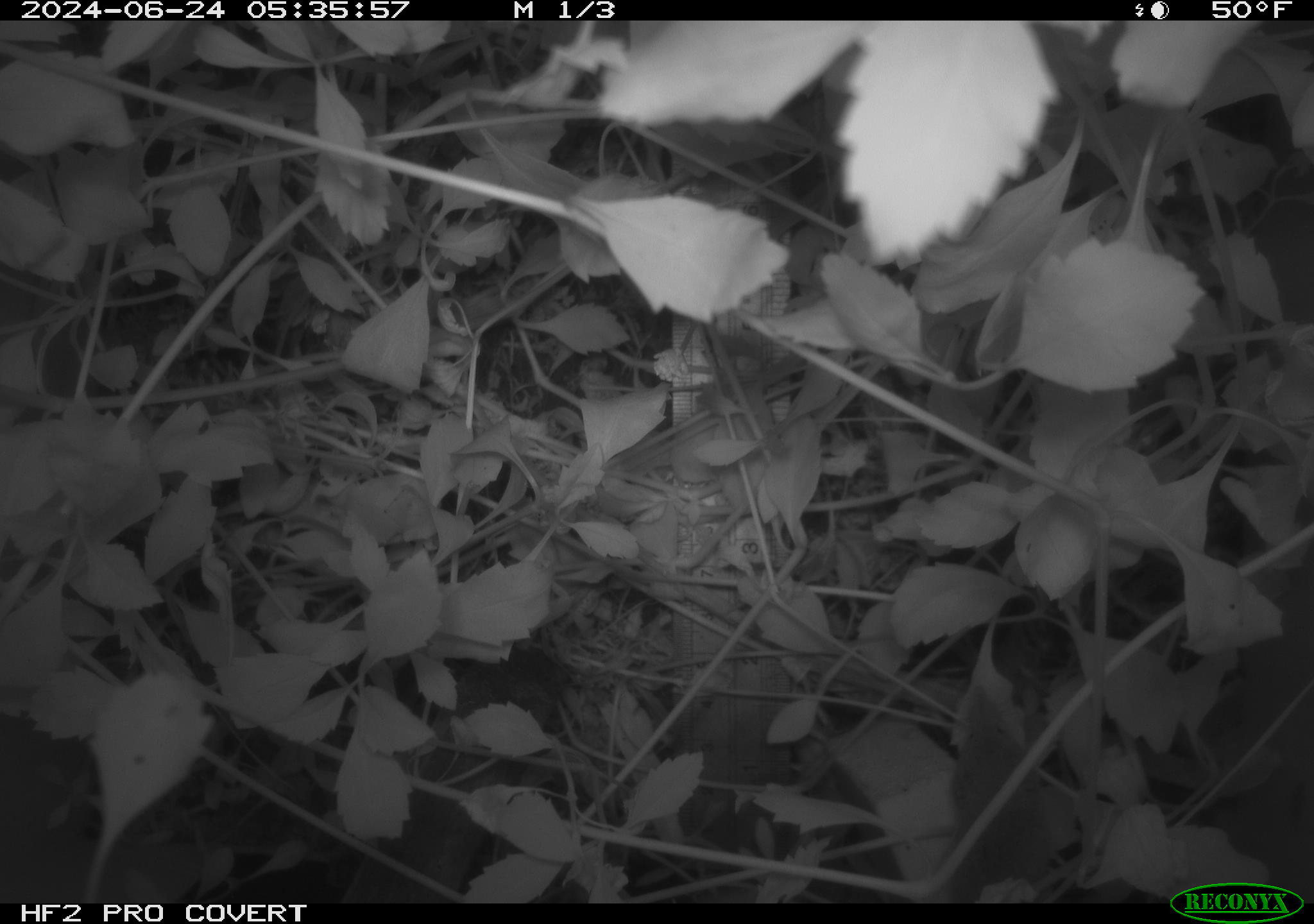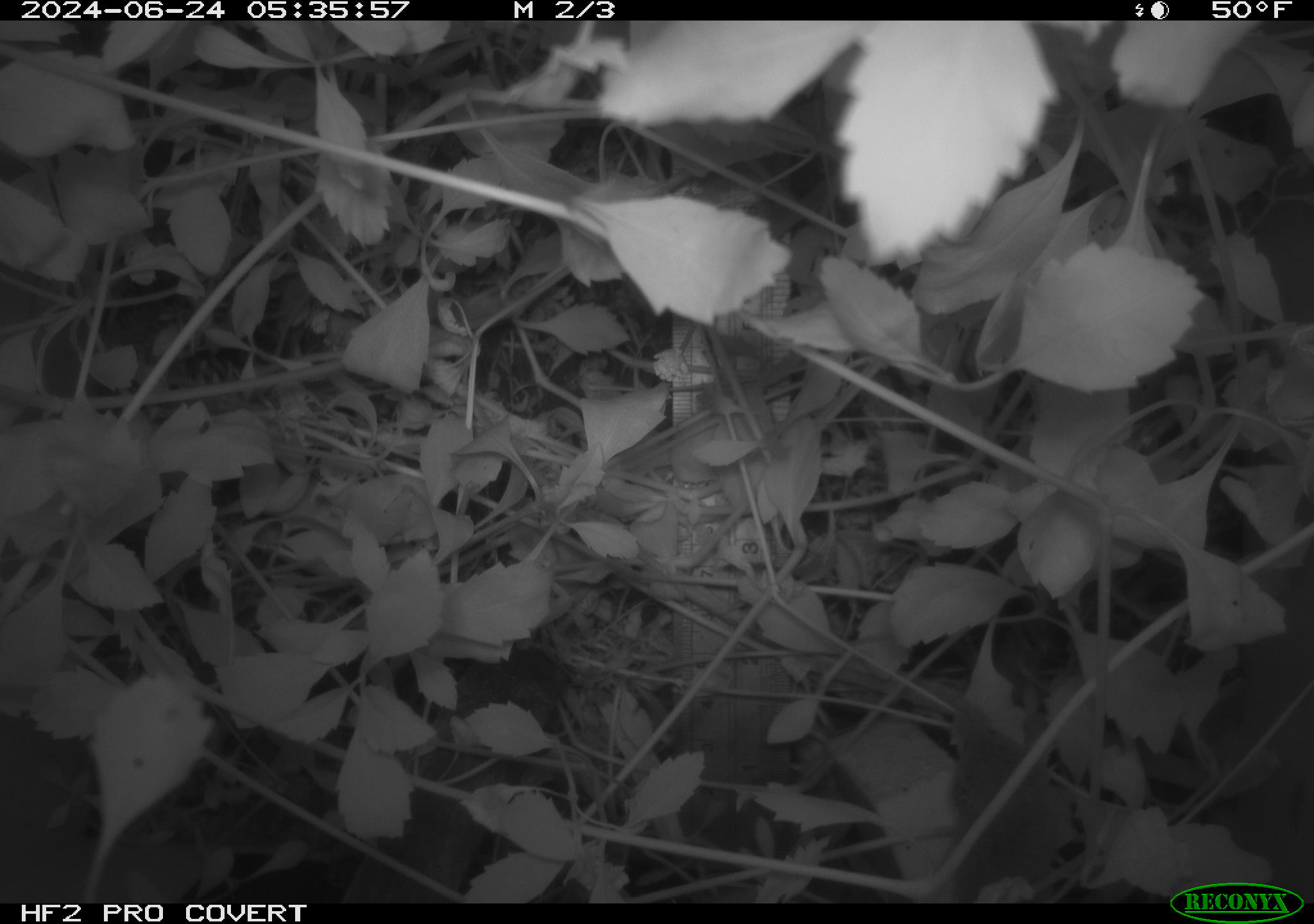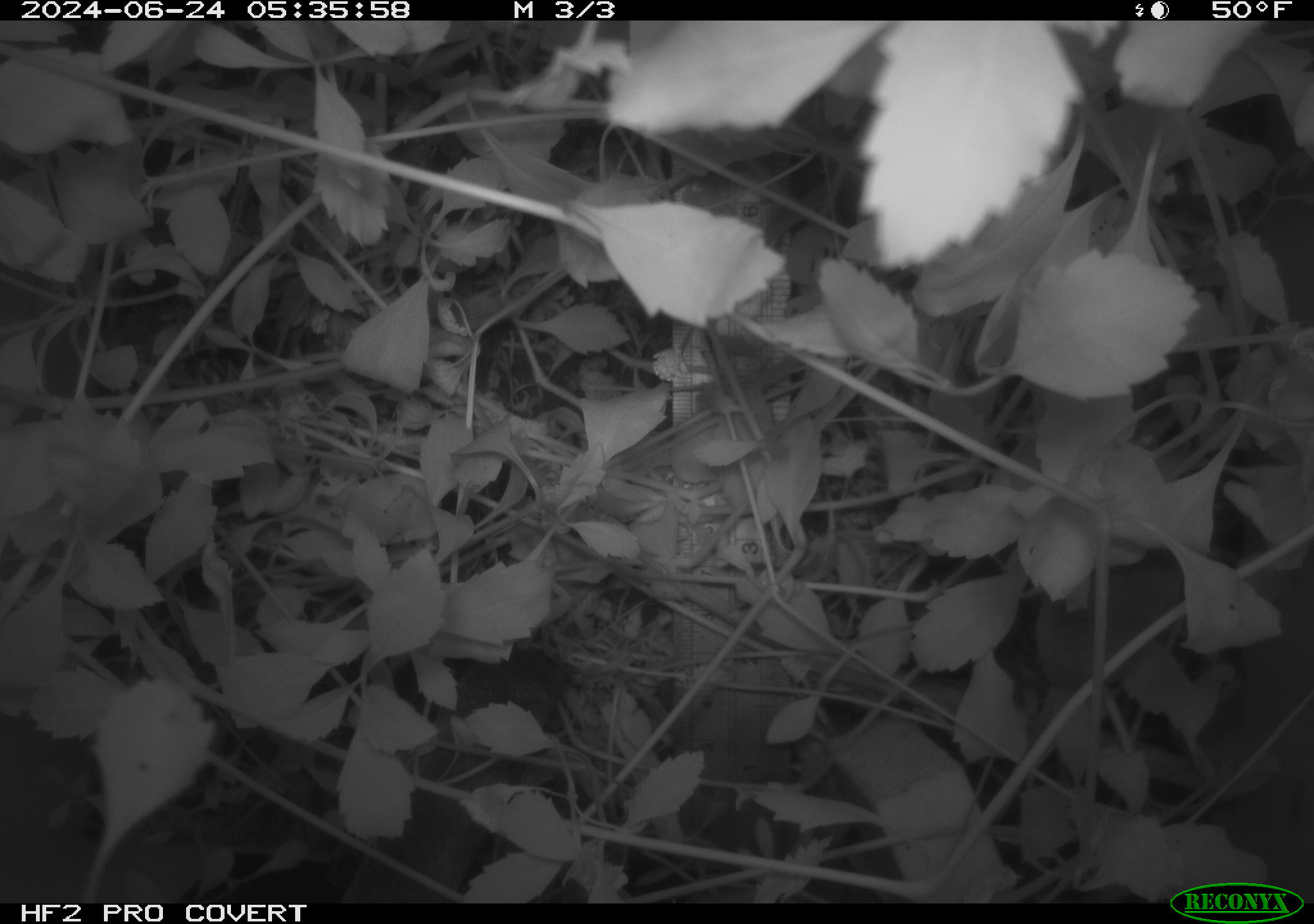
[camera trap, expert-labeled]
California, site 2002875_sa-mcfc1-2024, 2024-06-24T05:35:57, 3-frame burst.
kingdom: Animalia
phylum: Chordata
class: Mammalia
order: Rodentia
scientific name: Rodentia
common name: rodent